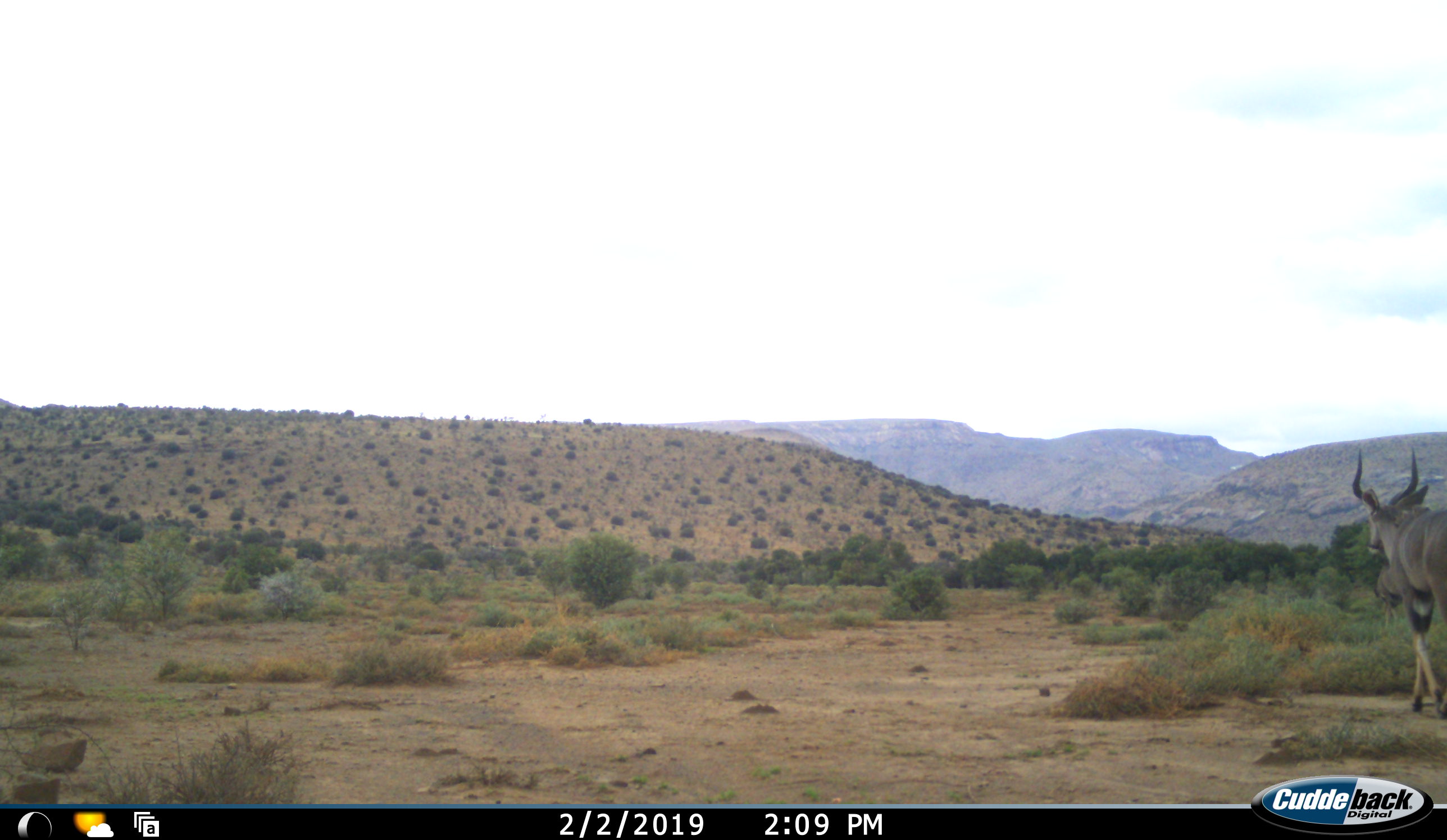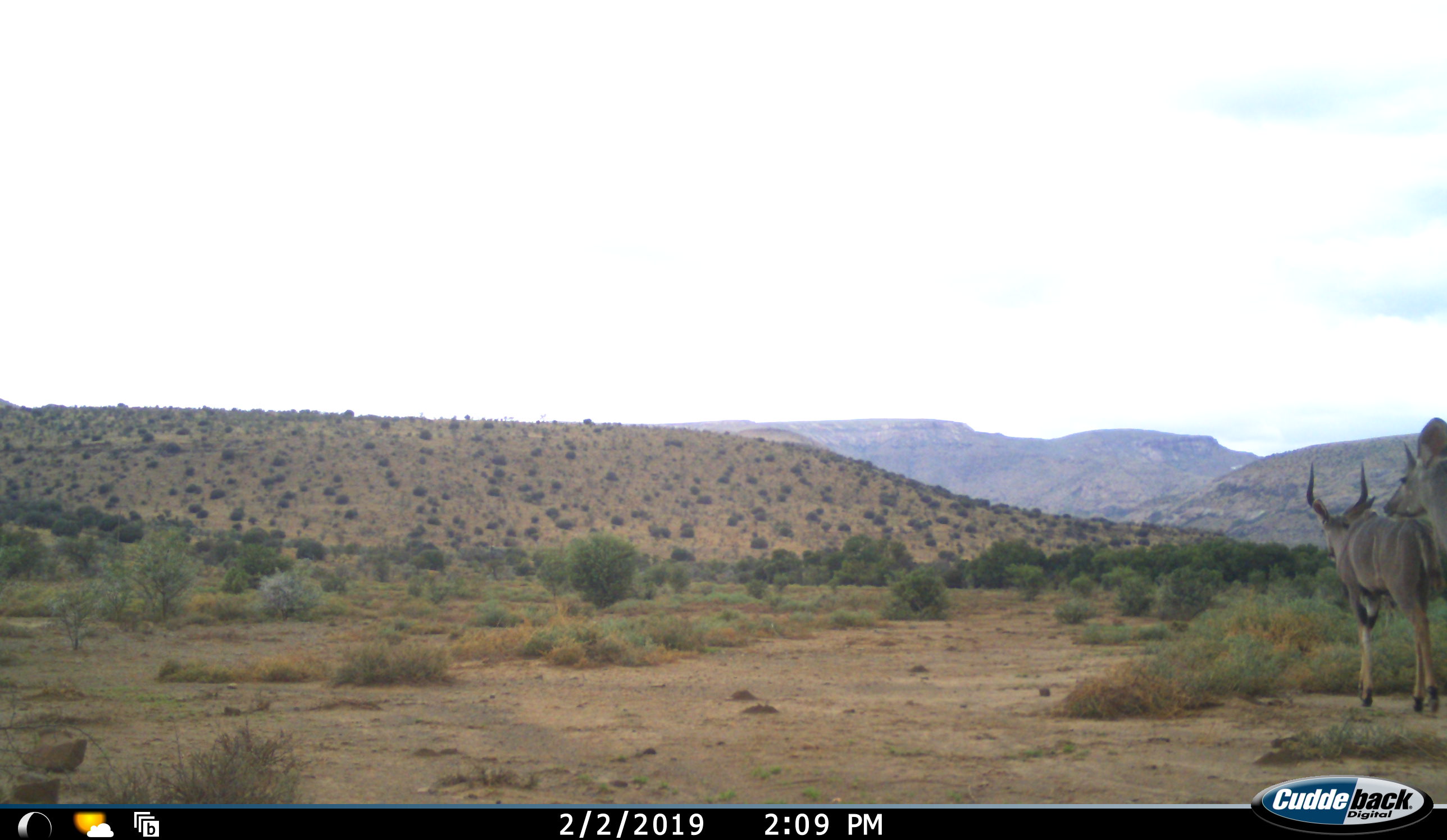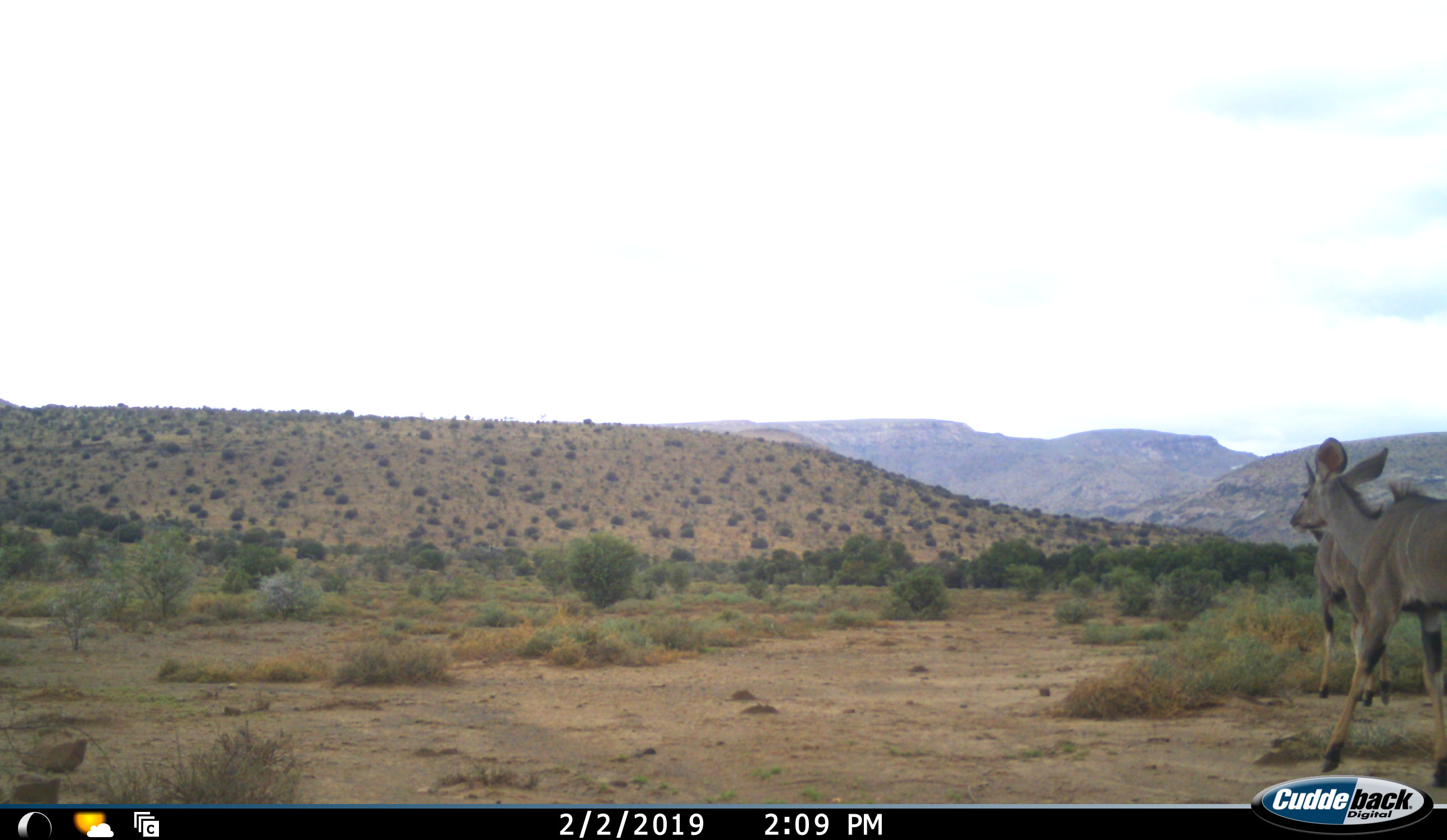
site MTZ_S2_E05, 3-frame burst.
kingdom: Animalia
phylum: Chordata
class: Mammalia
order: Artiodactyla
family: Bovidae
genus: Tragelaphus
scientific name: Tragelaphus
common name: kudu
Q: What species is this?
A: Kudu (Tragelaphus).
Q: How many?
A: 2.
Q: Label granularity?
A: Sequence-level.